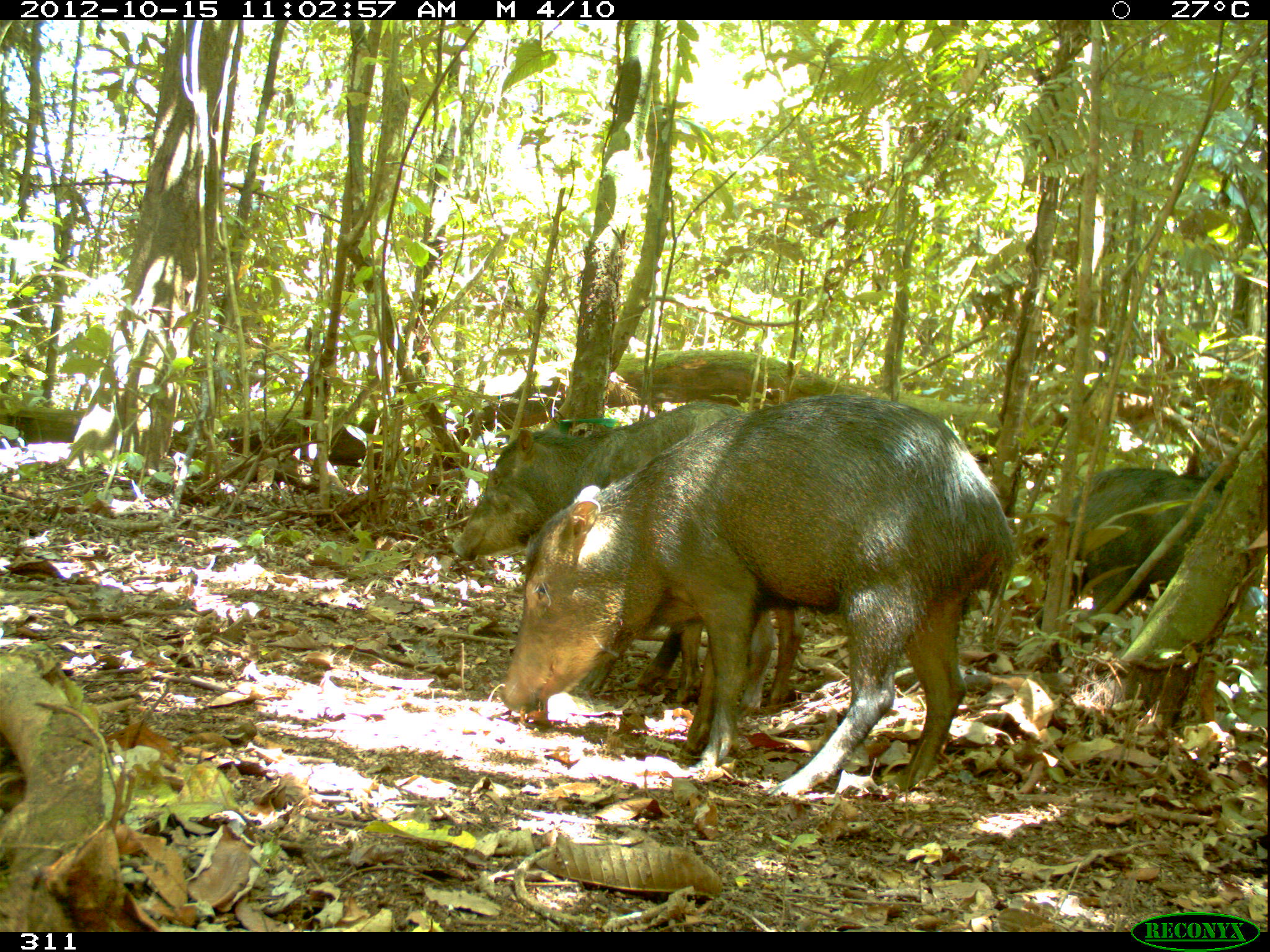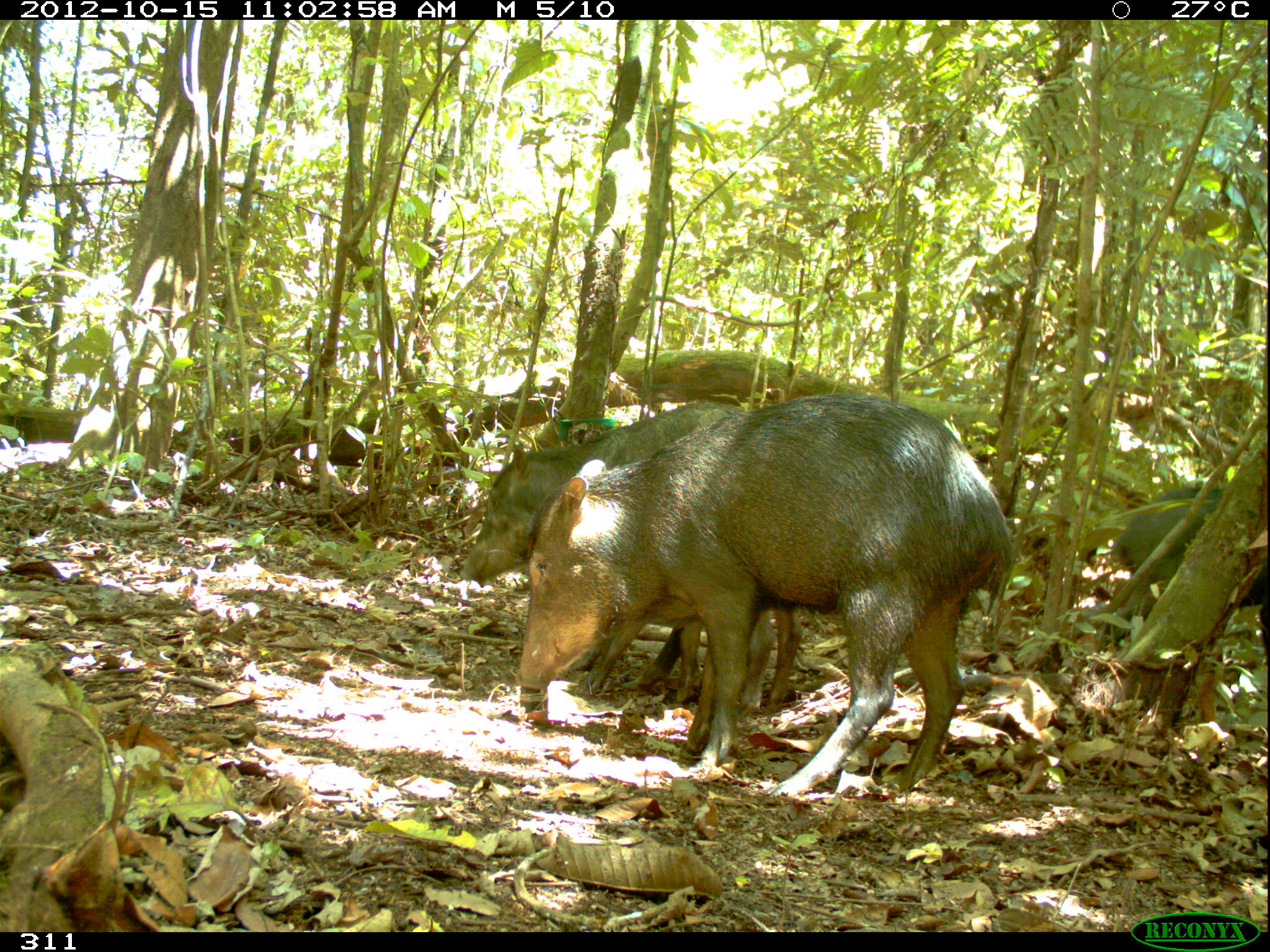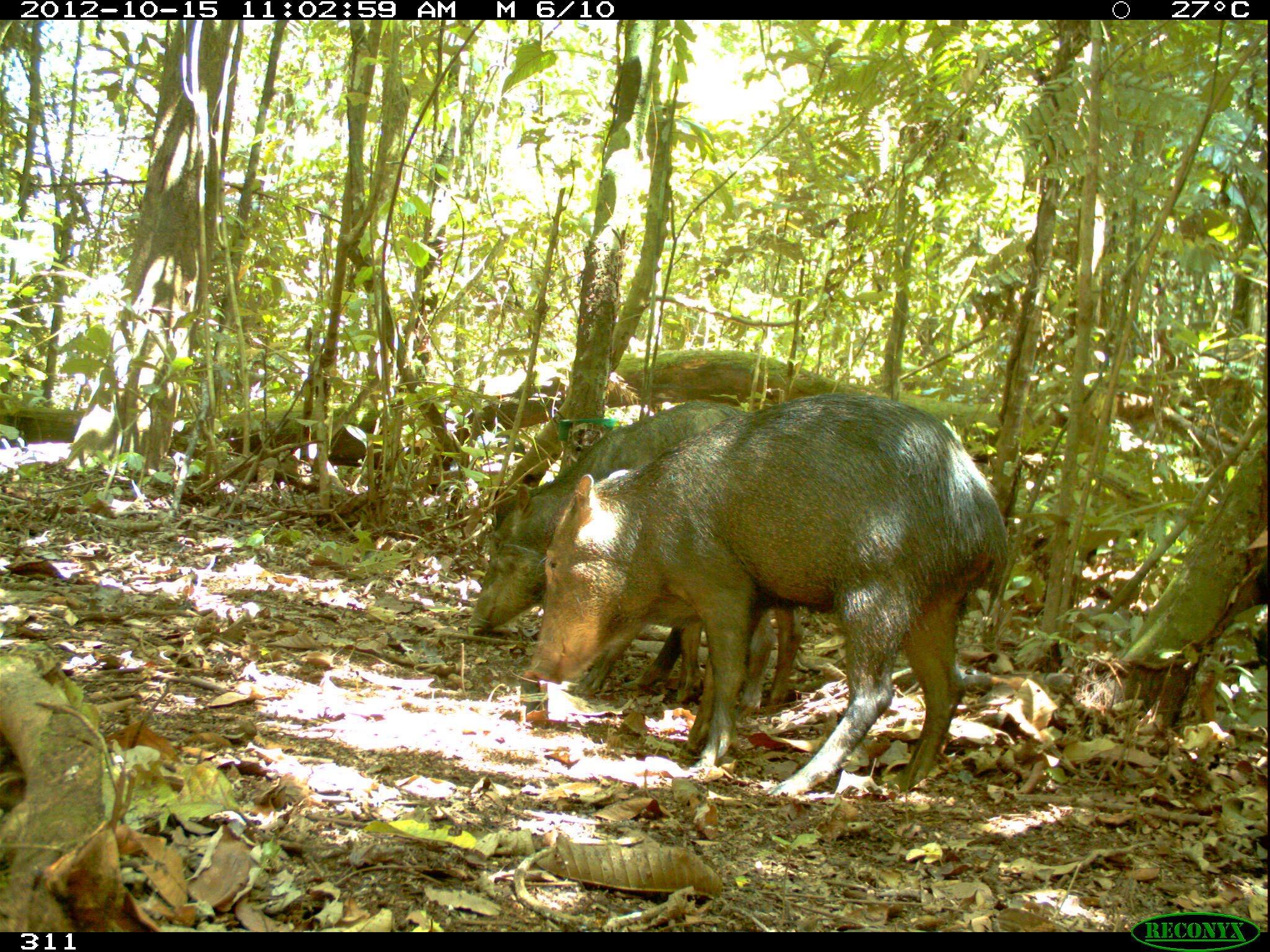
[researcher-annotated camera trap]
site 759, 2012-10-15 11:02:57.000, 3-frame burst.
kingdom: Animalia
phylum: Chordata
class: Mammalia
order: Artiodactyla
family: Tayassuidae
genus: Tayassu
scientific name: Tayassu pecari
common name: white-lipped peccary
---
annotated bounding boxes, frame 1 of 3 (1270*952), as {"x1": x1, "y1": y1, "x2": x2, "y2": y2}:
tayassu pecari: {"x1": 502, "y1": 390, "x2": 1017, "y2": 799}; {"x1": 448, "y1": 399, "x2": 806, "y2": 710}; {"x1": 1071, "y1": 464, "x2": 1256, "y2": 668}; {"x1": 673, "y1": 603, "x2": 805, "y2": 708}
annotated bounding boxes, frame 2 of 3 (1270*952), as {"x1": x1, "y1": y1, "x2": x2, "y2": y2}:
tayassu pecari: {"x1": 513, "y1": 389, "x2": 1015, "y2": 803}; {"x1": 456, "y1": 399, "x2": 803, "y2": 724}; {"x1": 1100, "y1": 488, "x2": 1267, "y2": 664}; {"x1": 675, "y1": 600, "x2": 804, "y2": 707}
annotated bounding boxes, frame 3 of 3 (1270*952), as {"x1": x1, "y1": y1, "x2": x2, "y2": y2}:
tayassu pecari: {"x1": 522, "y1": 388, "x2": 1011, "y2": 799}; {"x1": 465, "y1": 398, "x2": 805, "y2": 720}; {"x1": 674, "y1": 602, "x2": 805, "y2": 715}